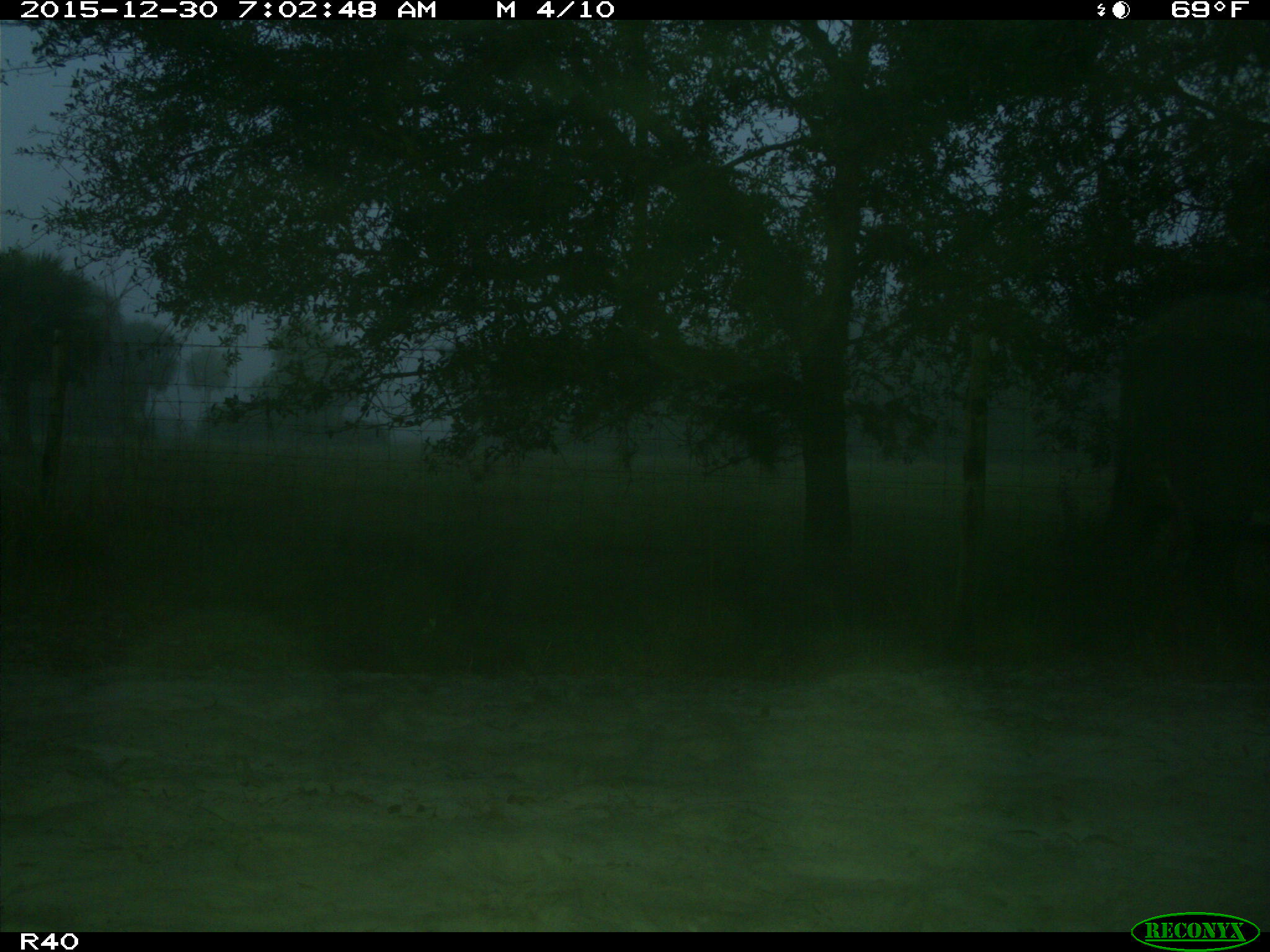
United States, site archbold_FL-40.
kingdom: Animalia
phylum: Chordata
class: Mammalia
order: Artiodactyla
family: Bovidae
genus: Bos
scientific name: Bos taurus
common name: domestic cow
Bos taurus (domestic cow).